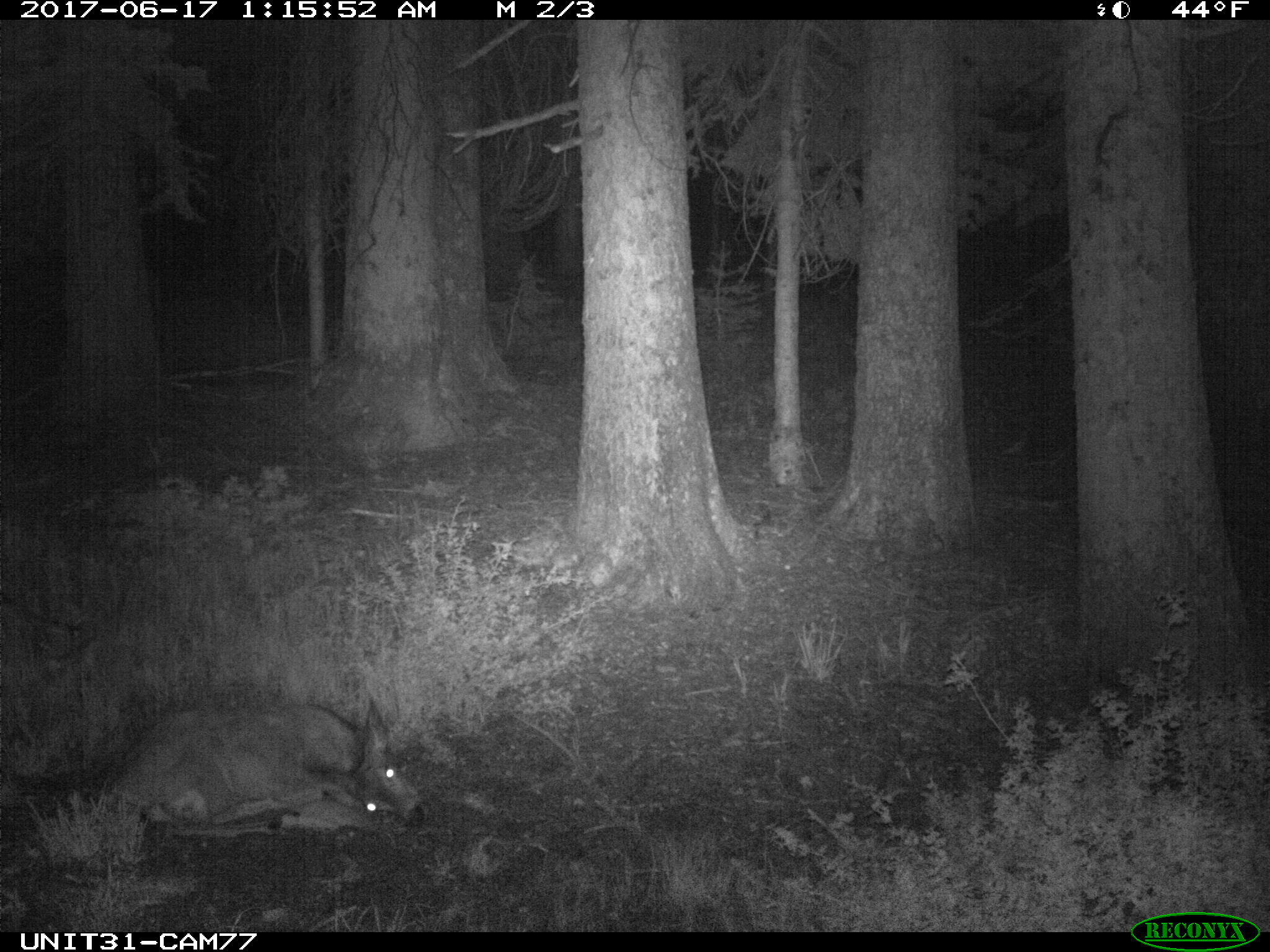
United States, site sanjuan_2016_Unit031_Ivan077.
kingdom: Animalia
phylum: Chordata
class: Mammalia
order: Artiodactyla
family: Cervidae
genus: Odocoileus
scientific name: Odocoileus hemionus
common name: mule deer